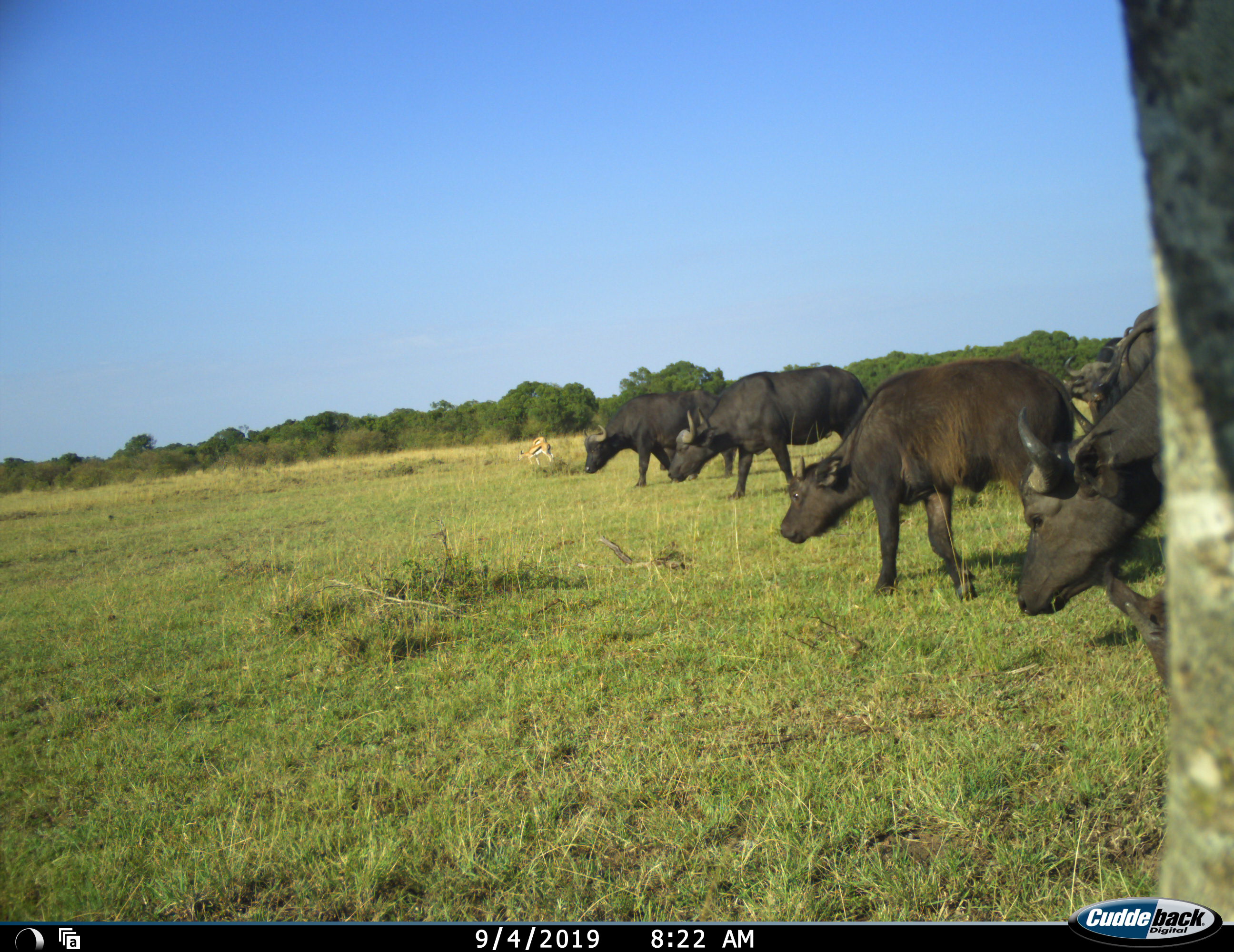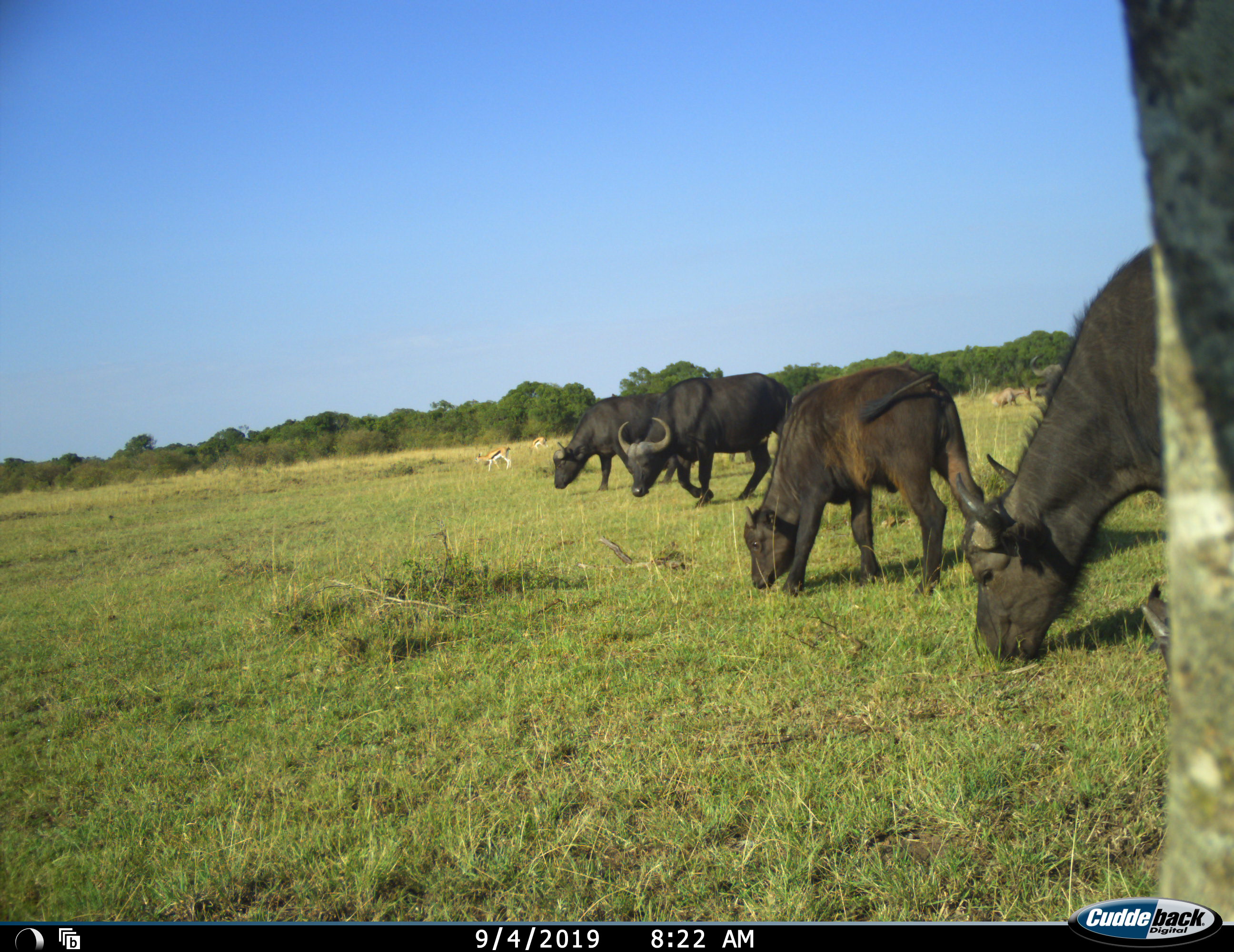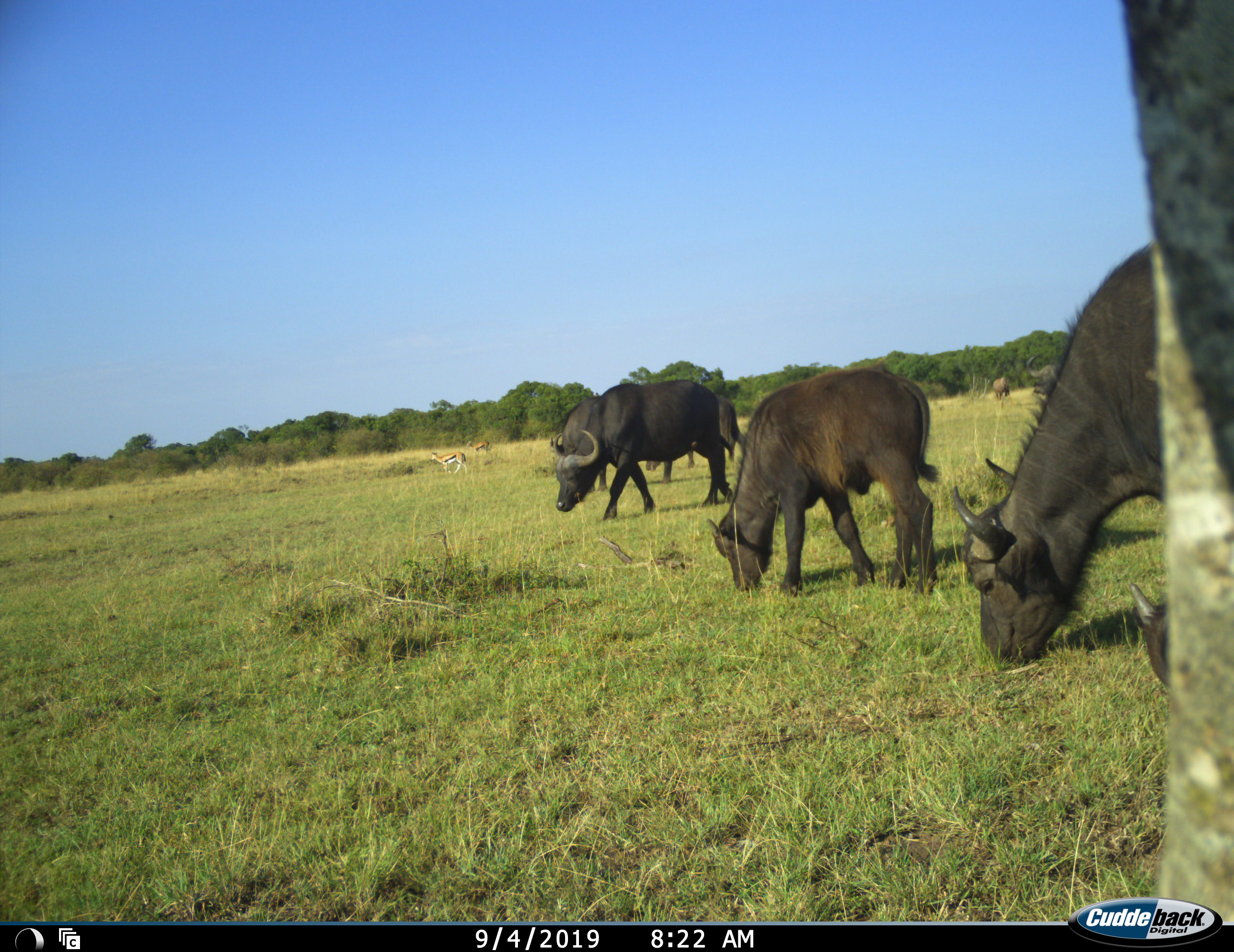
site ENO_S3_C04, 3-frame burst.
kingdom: Animalia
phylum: Chordata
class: Mammalia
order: Artiodactyla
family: Bovidae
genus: Syncerus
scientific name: Syncerus caffer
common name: african buffalo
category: buffalo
Buffalo (african buffalo) (Syncerus caffer), count 6. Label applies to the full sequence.